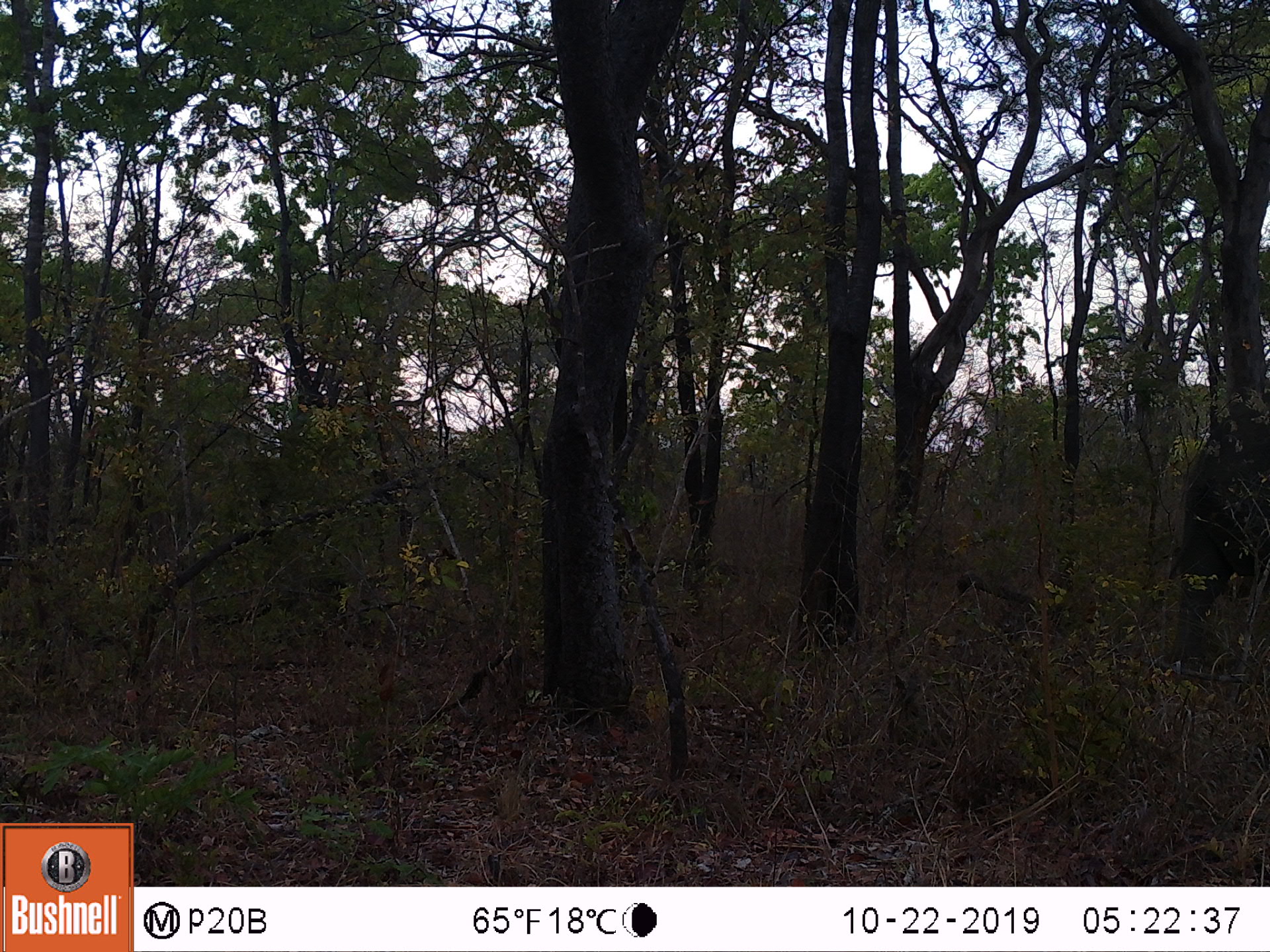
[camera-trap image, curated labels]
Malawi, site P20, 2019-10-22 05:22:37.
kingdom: Animalia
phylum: Chordata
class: Mammalia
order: Proboscidea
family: Elephantidae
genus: Loxodonta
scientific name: Loxodonta africana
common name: african savanna elephant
African savanna elephant (Loxodonta africana), count 1.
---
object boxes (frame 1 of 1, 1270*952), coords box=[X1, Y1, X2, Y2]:
african savanna elephant: box=[1162, 405, 1262, 683]